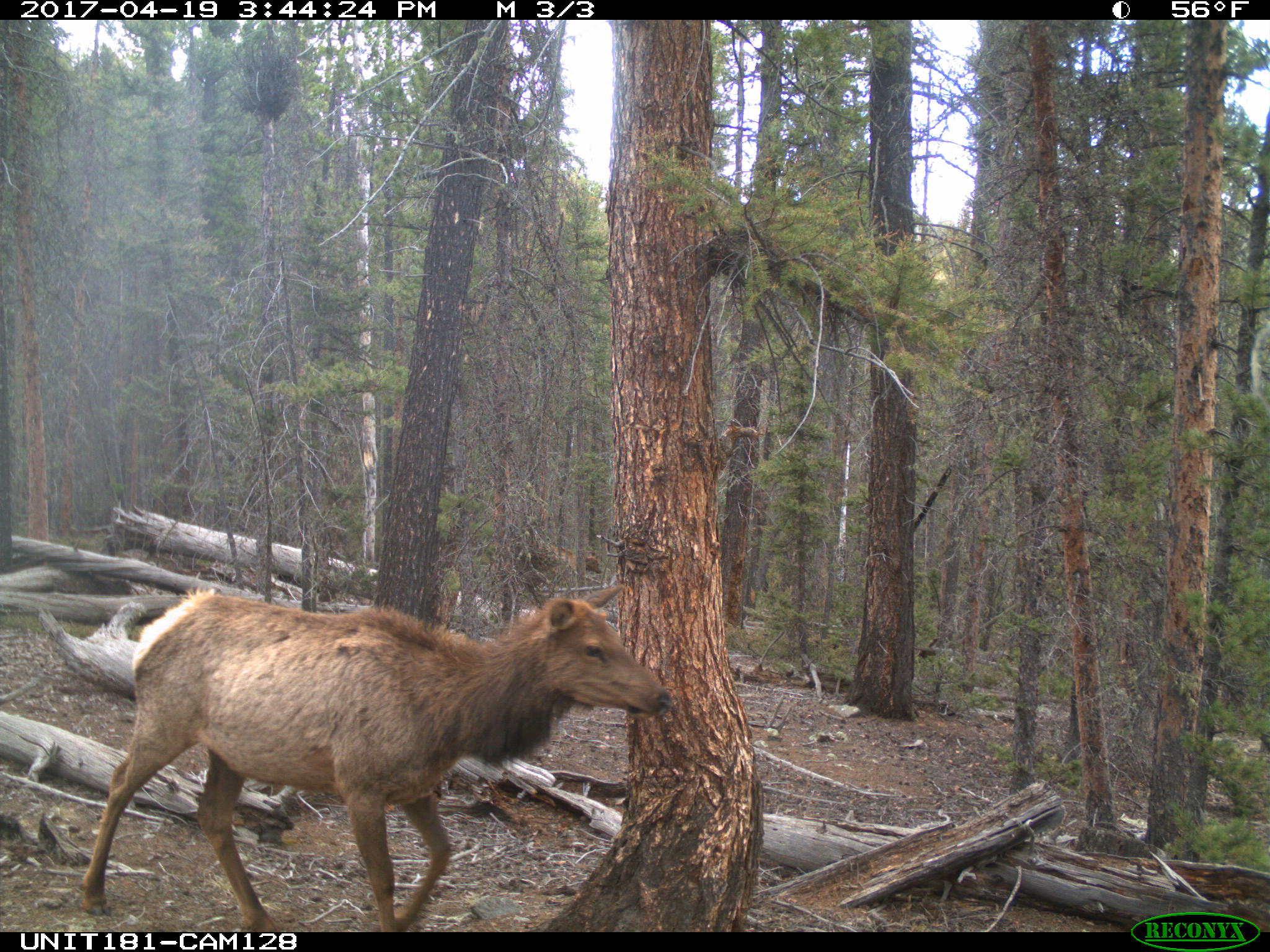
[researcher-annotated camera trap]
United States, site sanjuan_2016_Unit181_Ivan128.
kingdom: Animalia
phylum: Chordata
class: Mammalia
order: Artiodactyla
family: Cervidae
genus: Cervus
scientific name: Cervus elaphus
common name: red deer